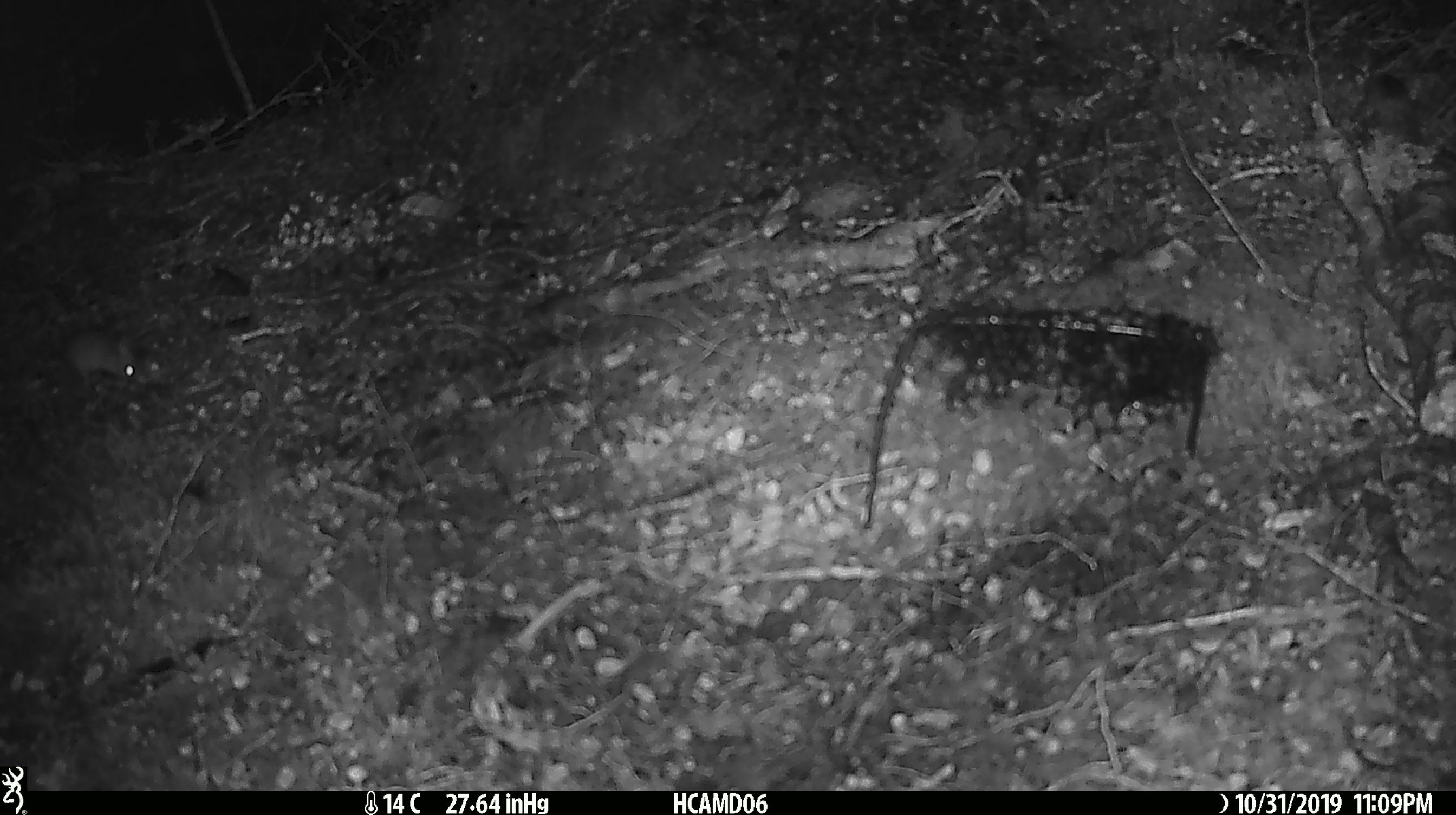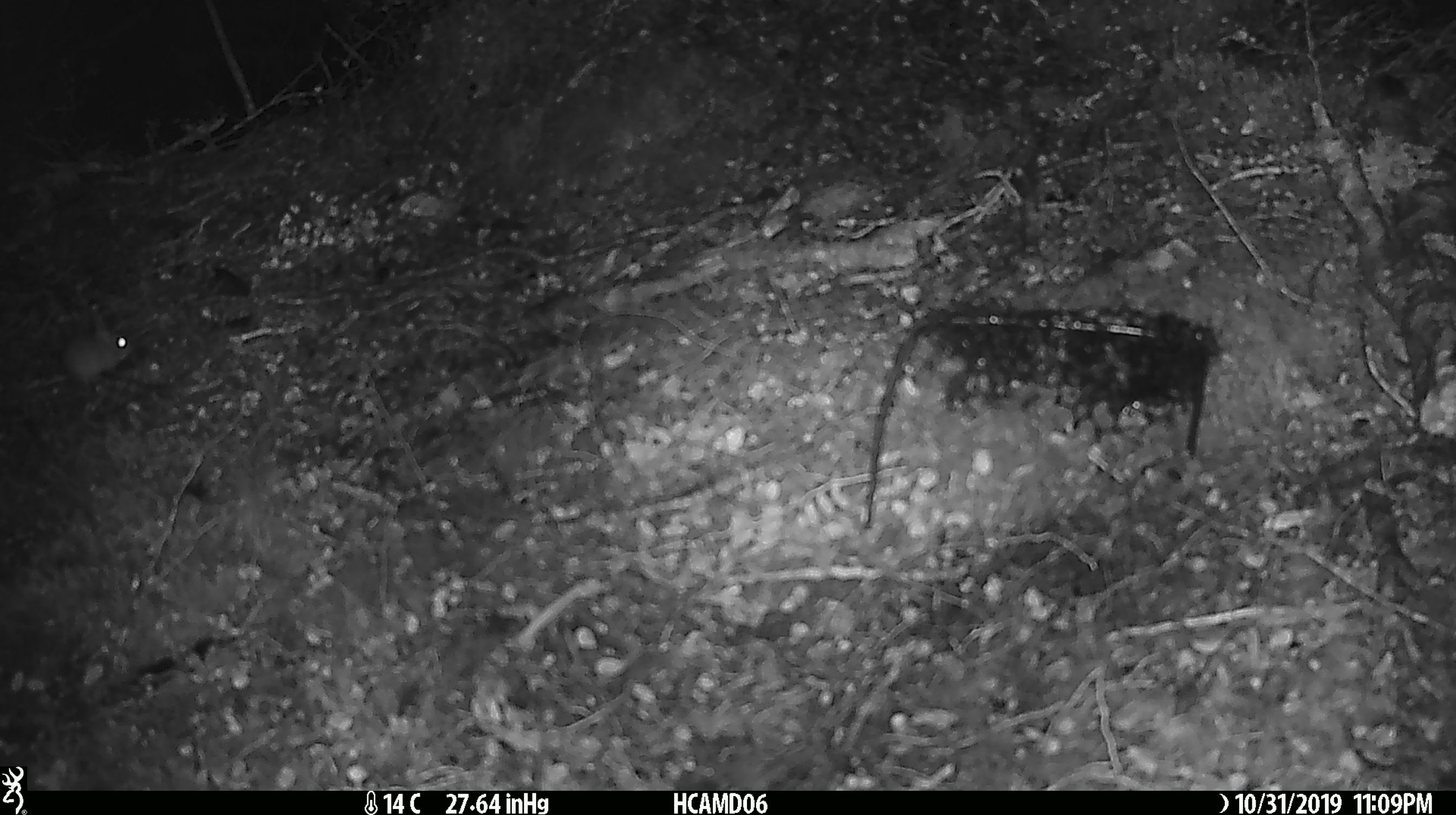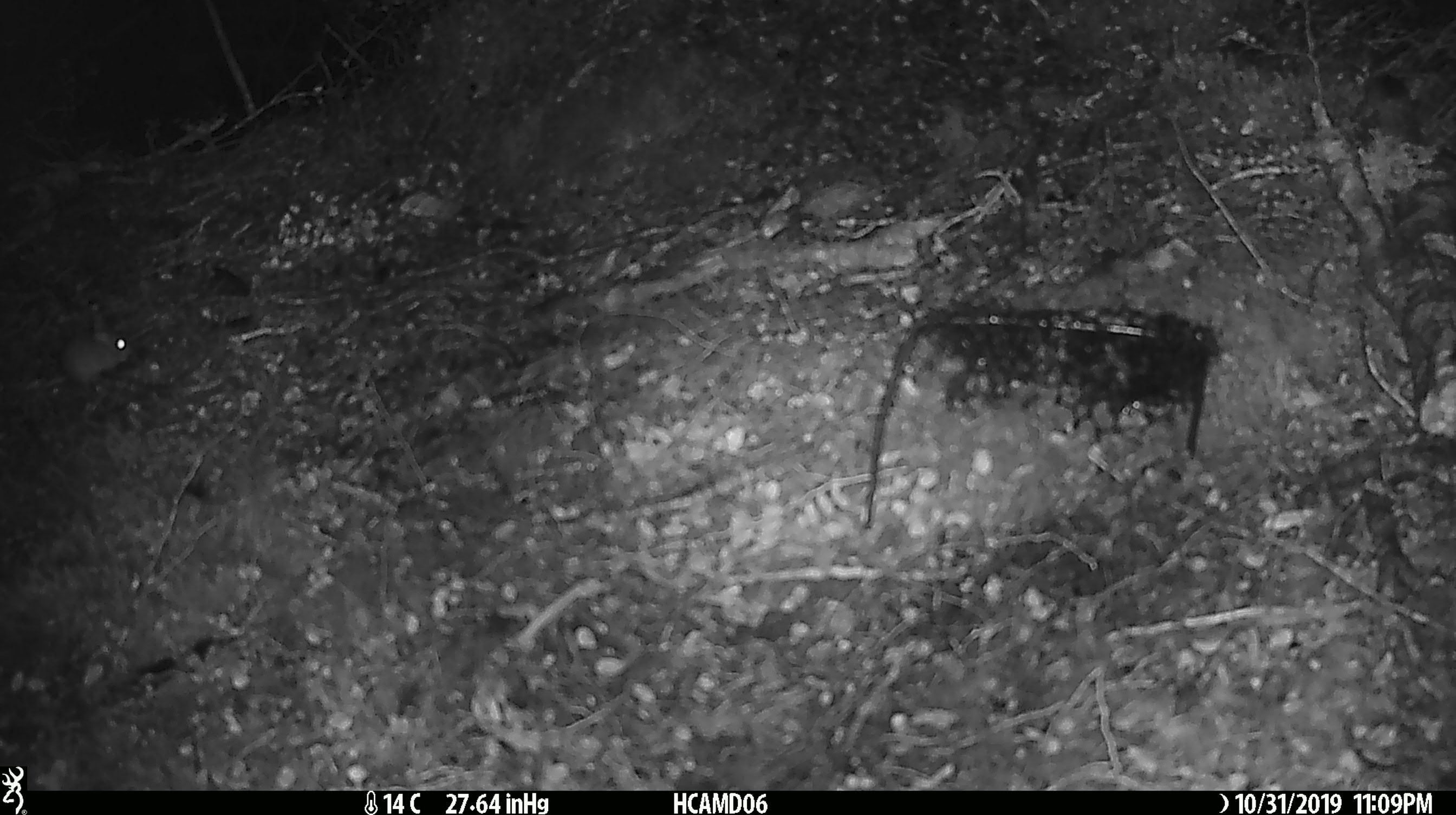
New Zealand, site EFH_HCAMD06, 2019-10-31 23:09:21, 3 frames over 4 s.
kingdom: Animalia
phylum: Chordata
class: Mammalia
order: Rodentia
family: Muridae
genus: Mus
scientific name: Mus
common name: mouse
Mouse (Mus).